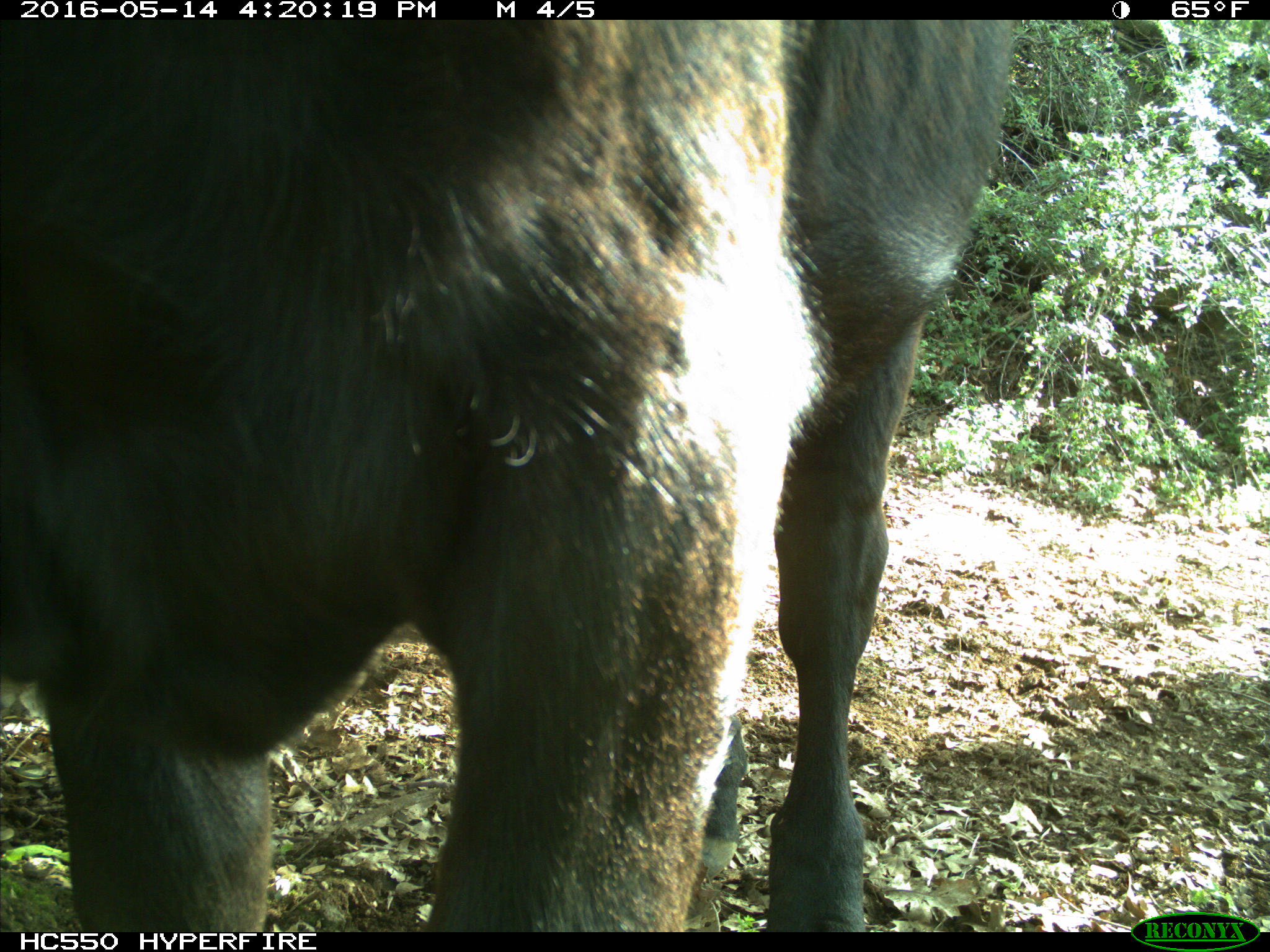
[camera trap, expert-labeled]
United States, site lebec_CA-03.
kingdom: Animalia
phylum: Chordata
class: Mammalia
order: Artiodactyla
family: Bovidae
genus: Bos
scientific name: Bos taurus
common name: domestic cow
Bos taurus (domestic cow).